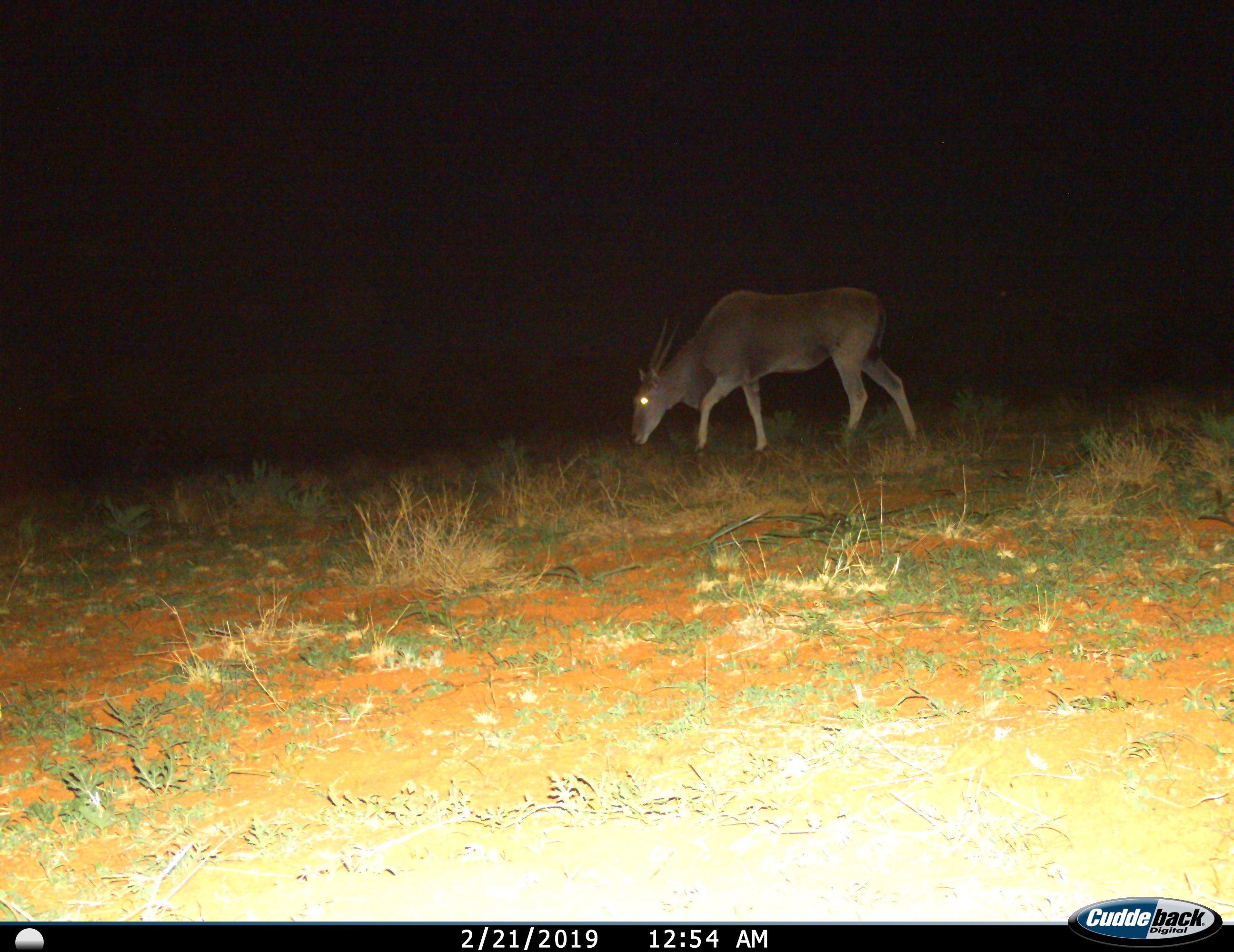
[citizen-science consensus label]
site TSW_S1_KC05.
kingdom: Animalia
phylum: Chordata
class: Mammalia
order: Artiodactyla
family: Bovidae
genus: Tragelaphus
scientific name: Tragelaphus oryx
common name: eland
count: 1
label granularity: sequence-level